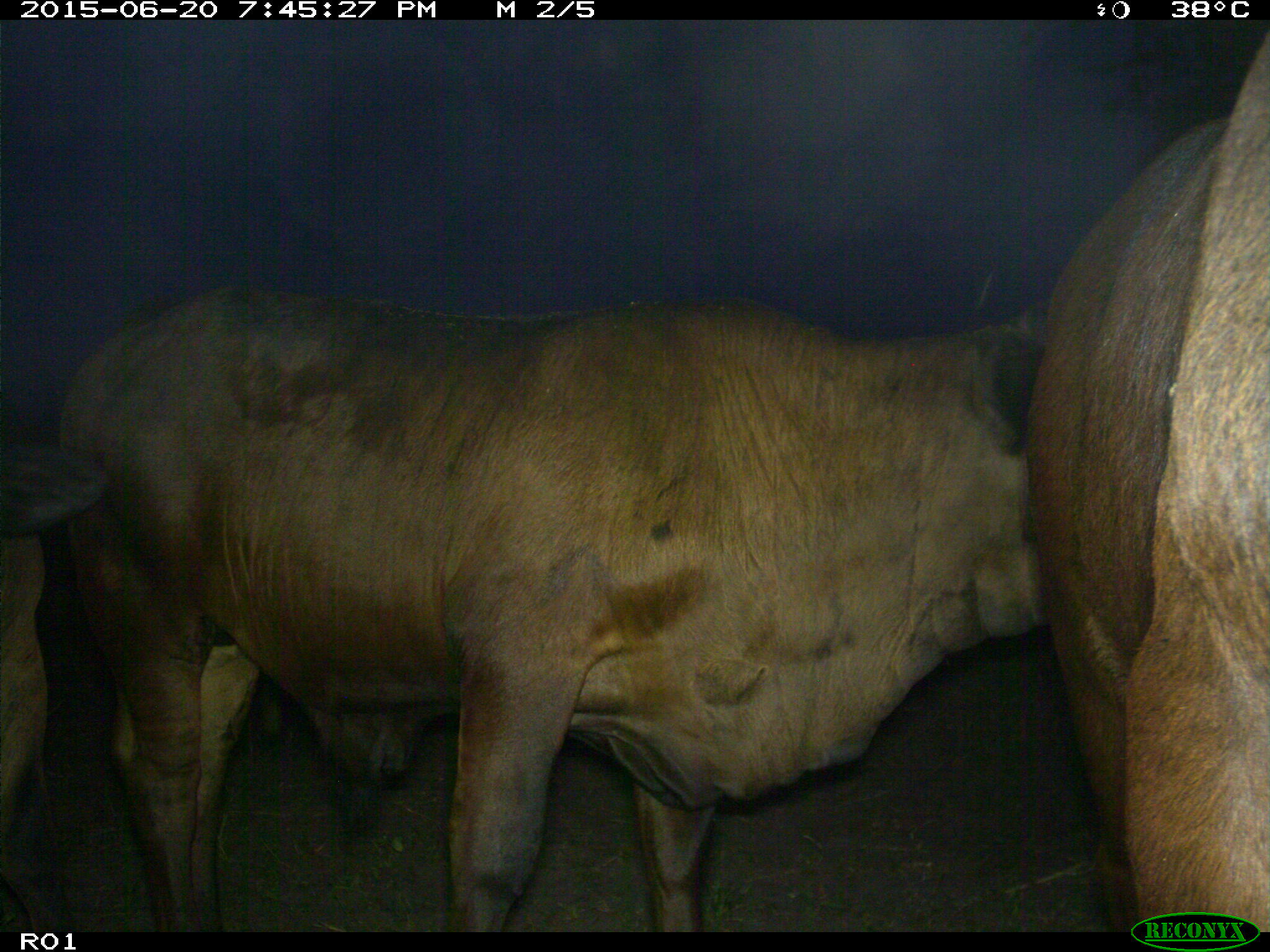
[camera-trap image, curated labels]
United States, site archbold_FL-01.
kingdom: Animalia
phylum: Chordata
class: Mammalia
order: Artiodactyla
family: Bovidae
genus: Bos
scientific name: Bos taurus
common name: domestic cow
Bos taurus (domestic cow).